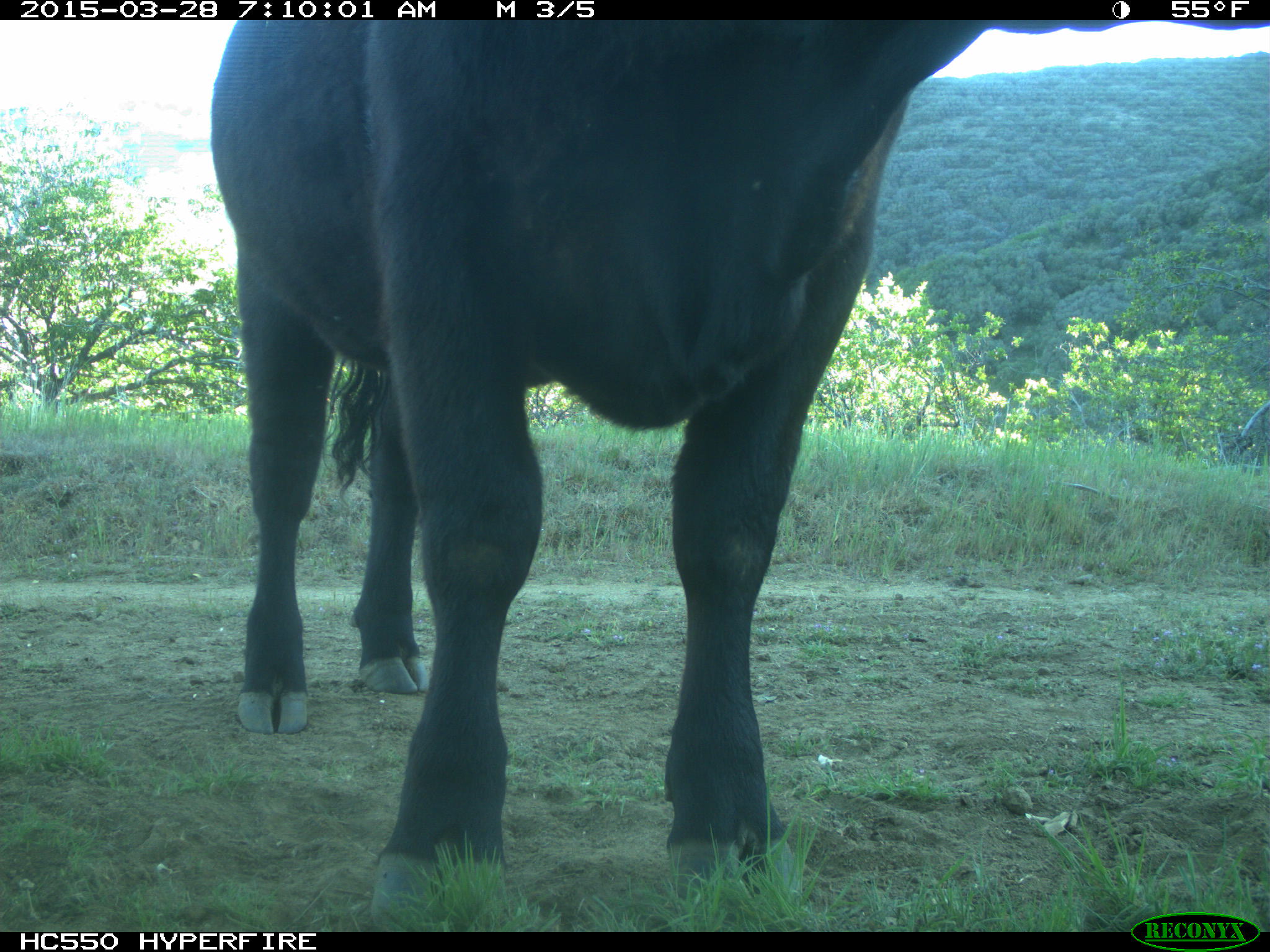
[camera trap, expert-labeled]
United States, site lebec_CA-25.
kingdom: Animalia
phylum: Chordata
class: Mammalia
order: Artiodactyla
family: Bovidae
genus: Bos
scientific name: Bos taurus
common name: domestic cow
Bos taurus (domestic cow).